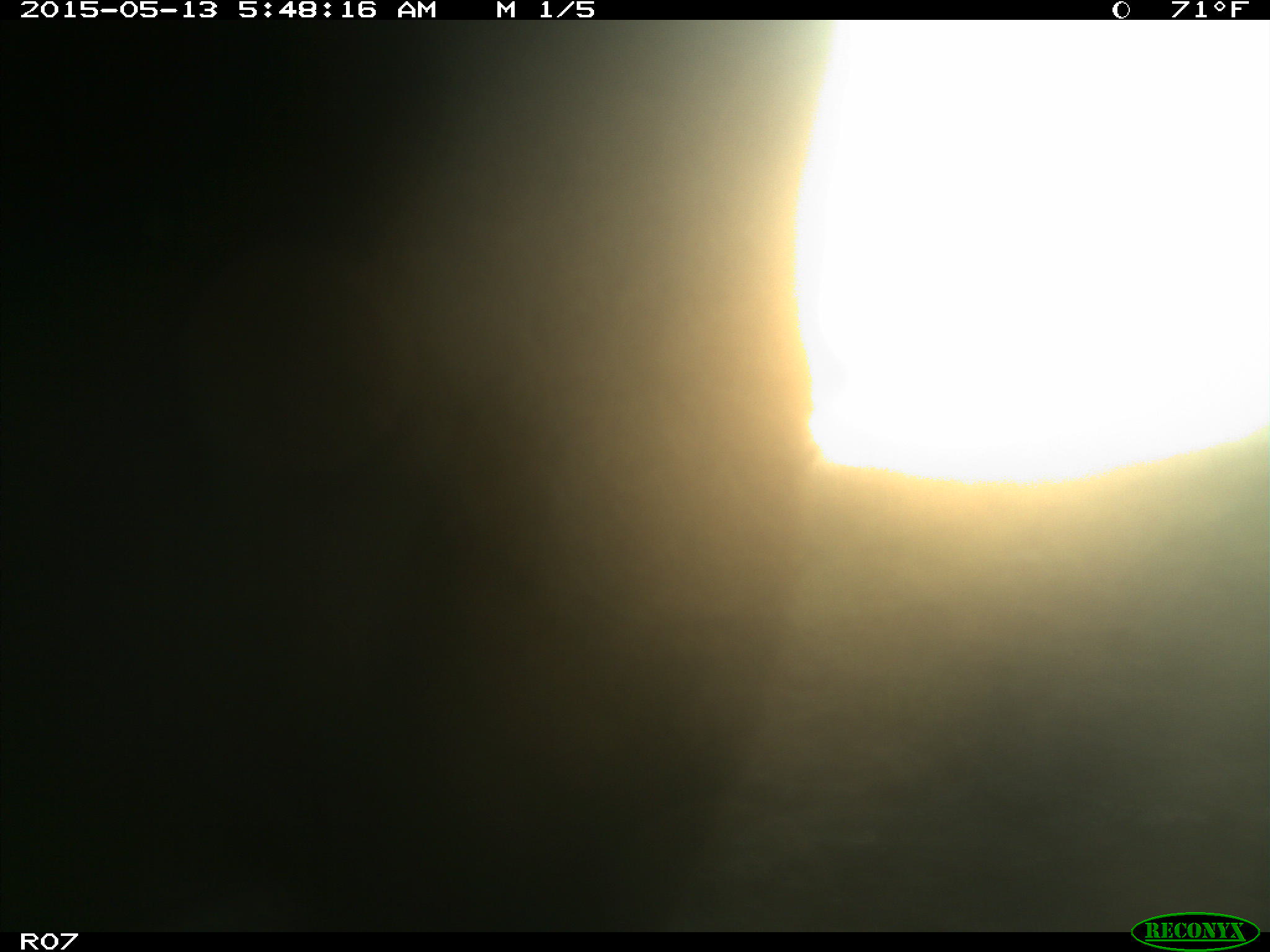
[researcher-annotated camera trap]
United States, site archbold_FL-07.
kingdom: Animalia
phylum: Chordata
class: Mammalia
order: Artiodactyla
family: Bovidae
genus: Bos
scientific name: Bos taurus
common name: domestic cow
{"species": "Bos taurus (domestic cow)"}